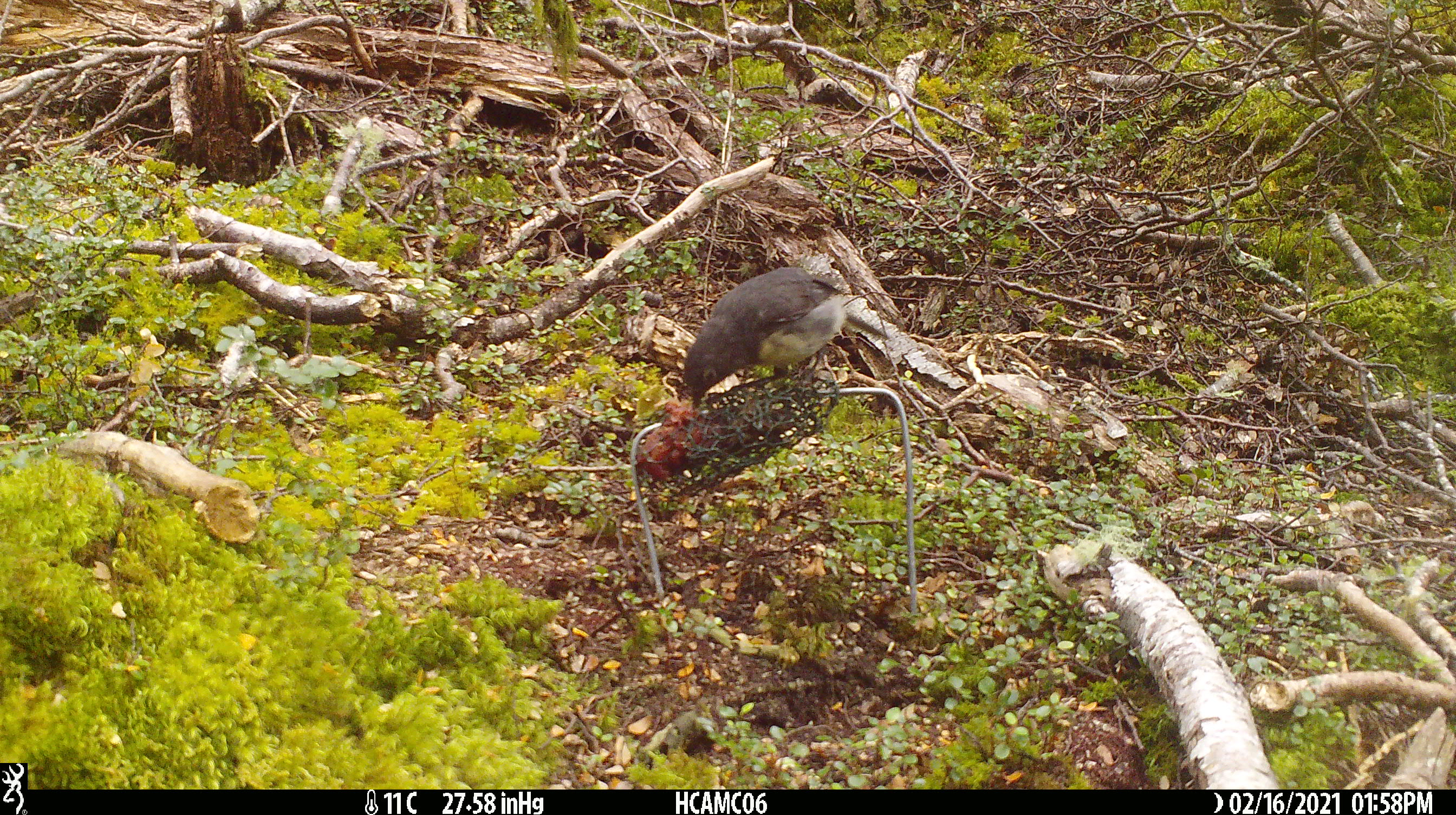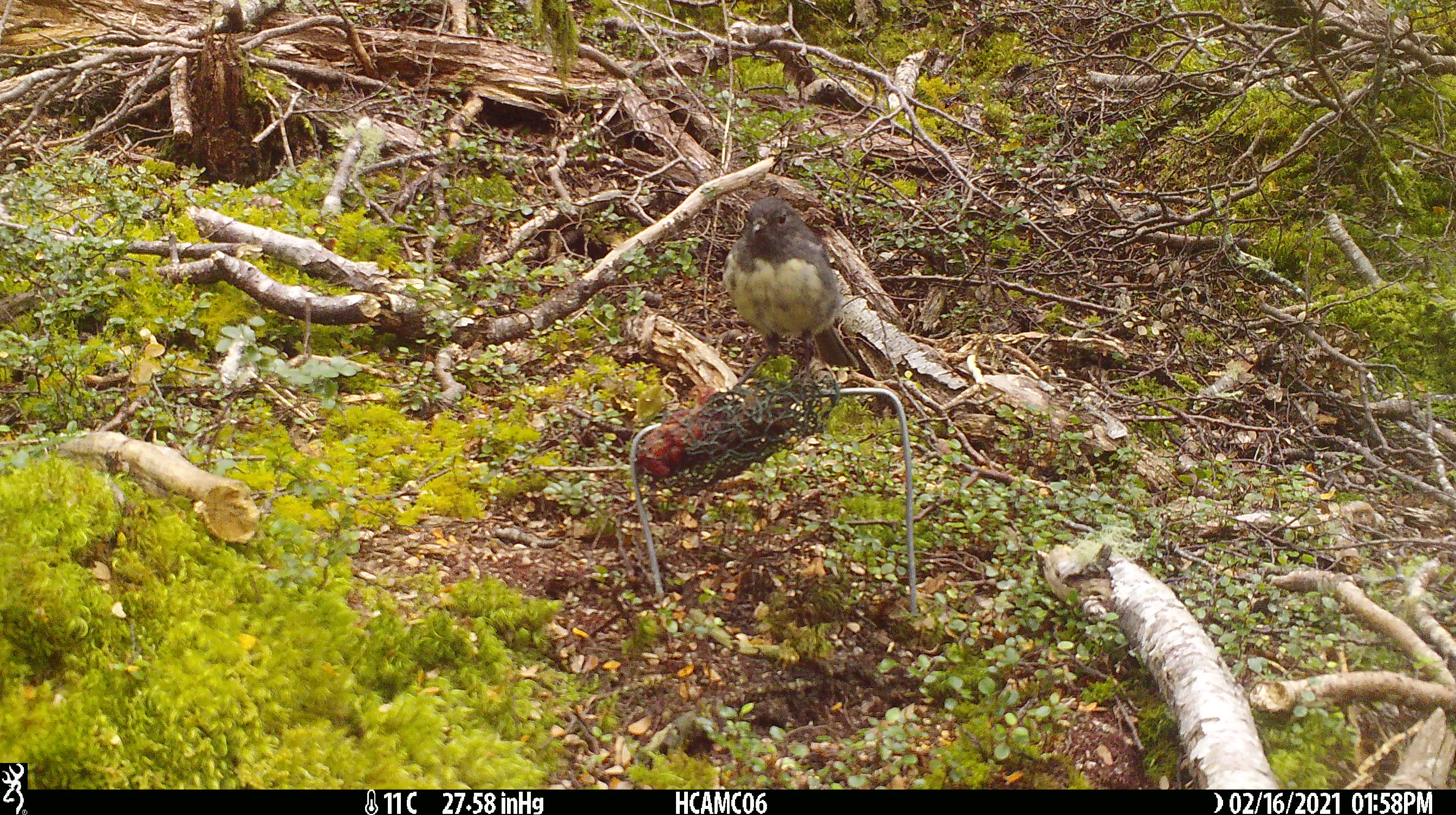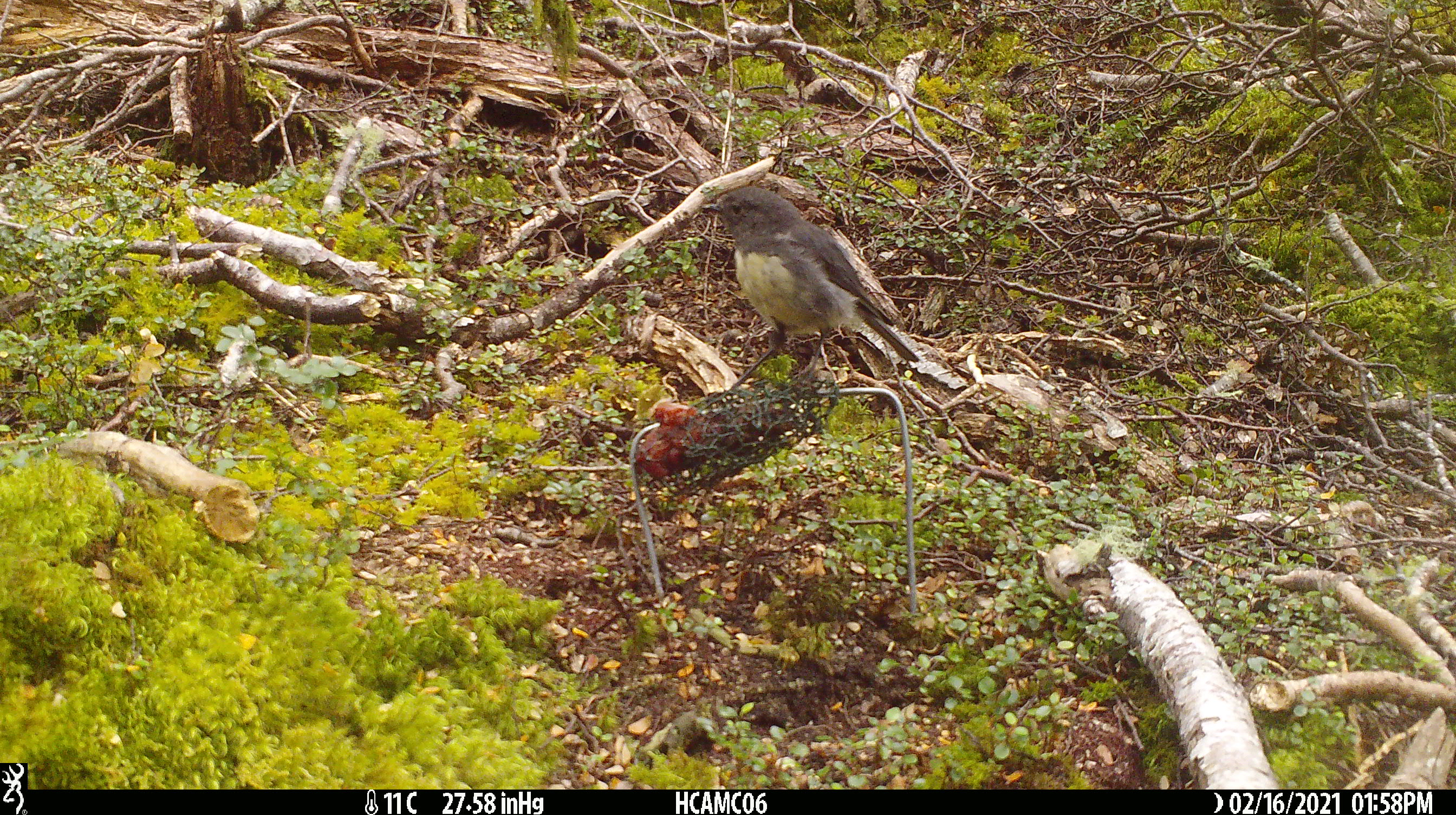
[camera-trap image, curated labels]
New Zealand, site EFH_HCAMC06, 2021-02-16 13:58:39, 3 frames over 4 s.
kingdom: Animalia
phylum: Chordata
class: Aves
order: Passeriformes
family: Petroicidae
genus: Petroica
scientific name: Petroica australis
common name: new zealand robin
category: robin